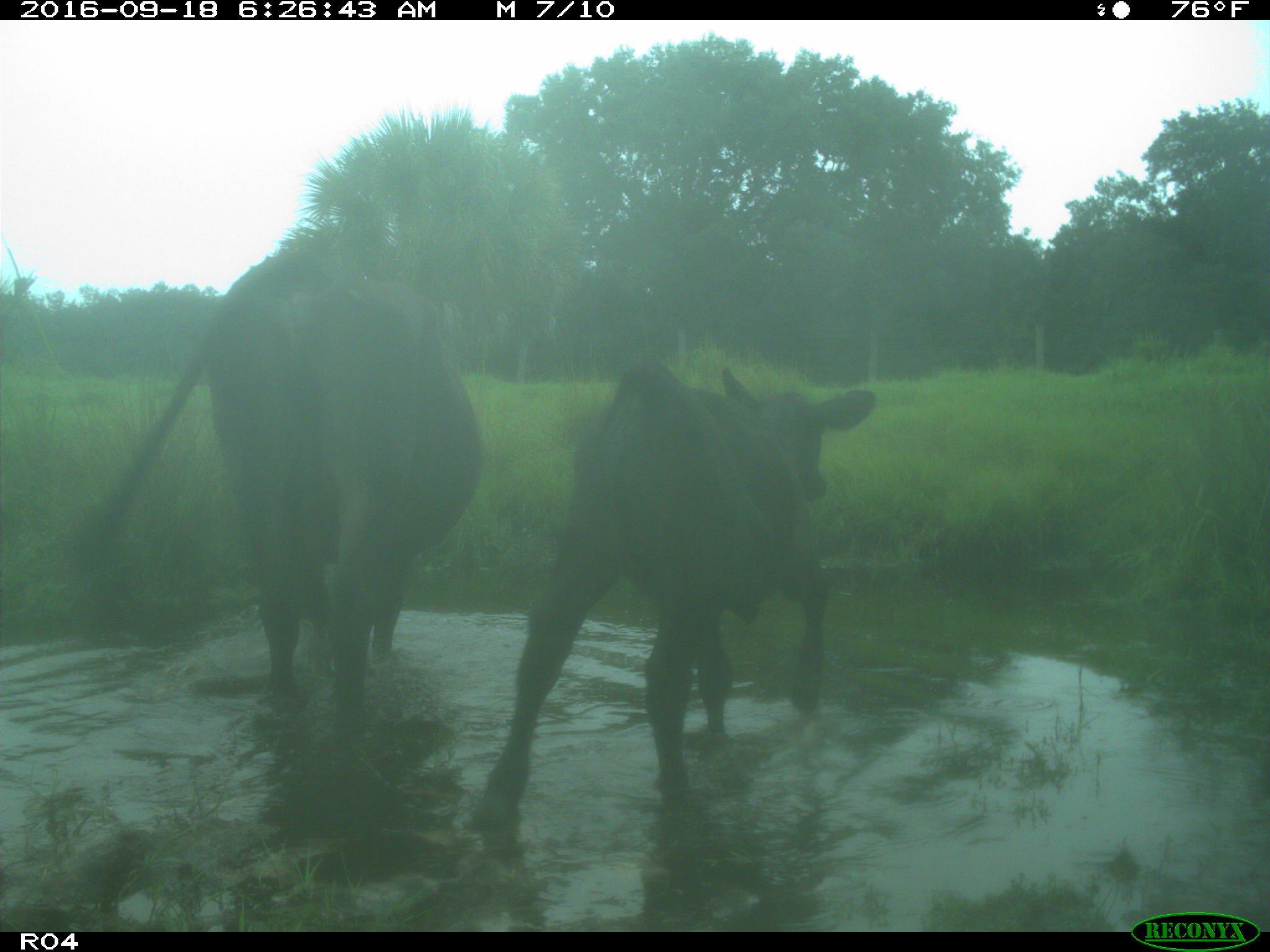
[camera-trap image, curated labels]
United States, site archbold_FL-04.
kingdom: Animalia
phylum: Chordata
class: Mammalia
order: Artiodactyla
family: Bovidae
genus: Bos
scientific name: Bos taurus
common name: domestic cow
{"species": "Bos taurus (domestic cow)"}